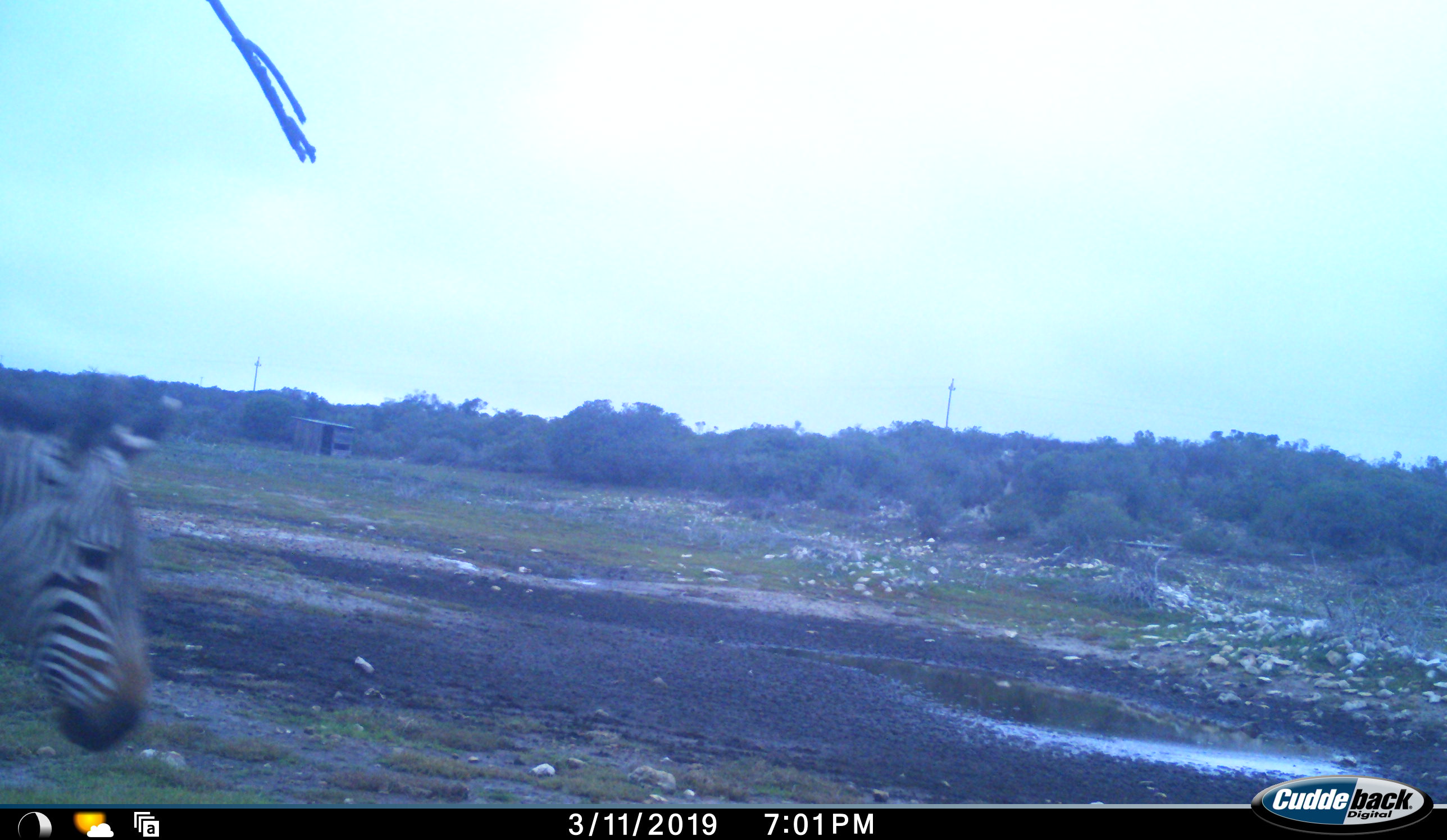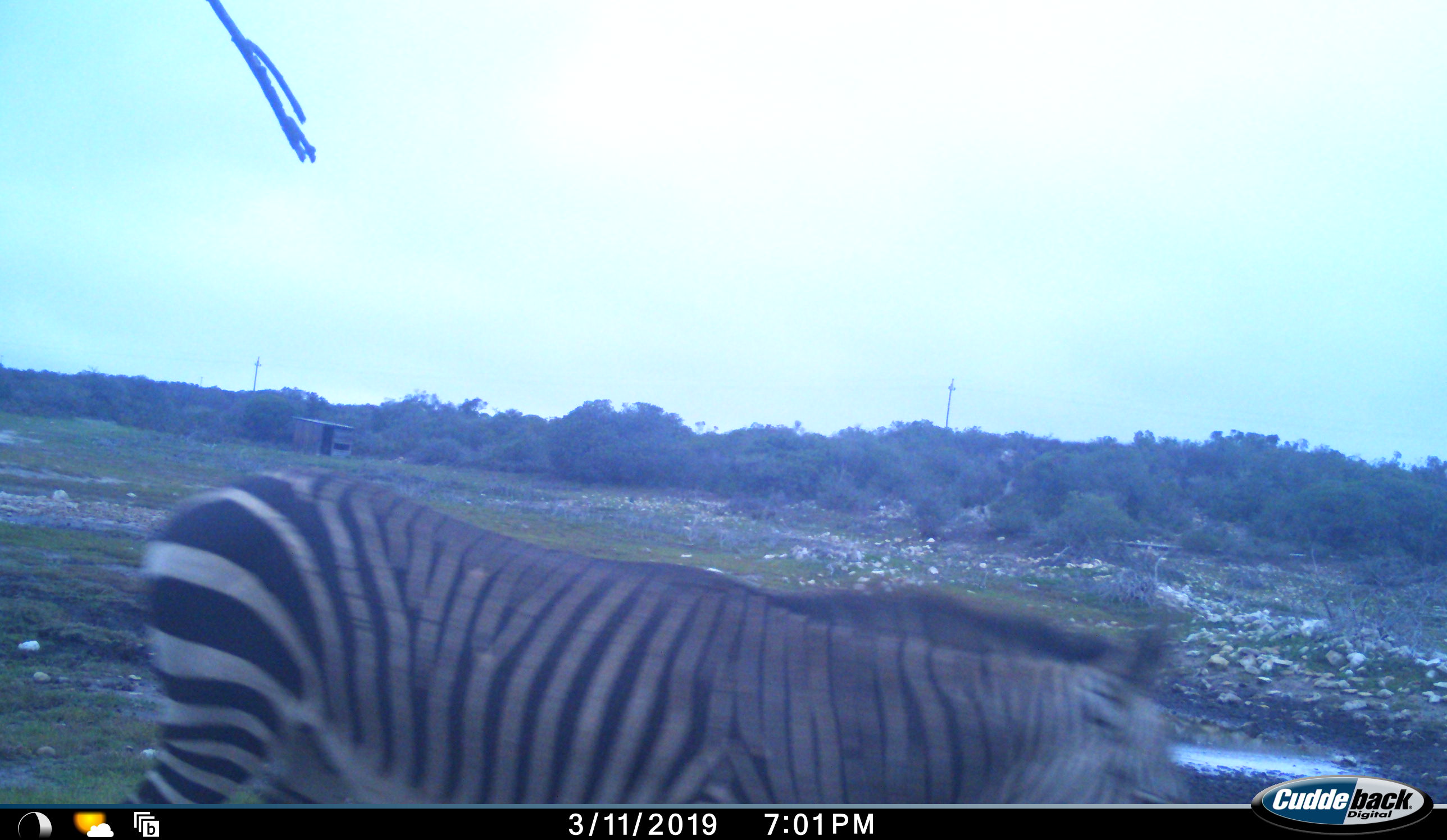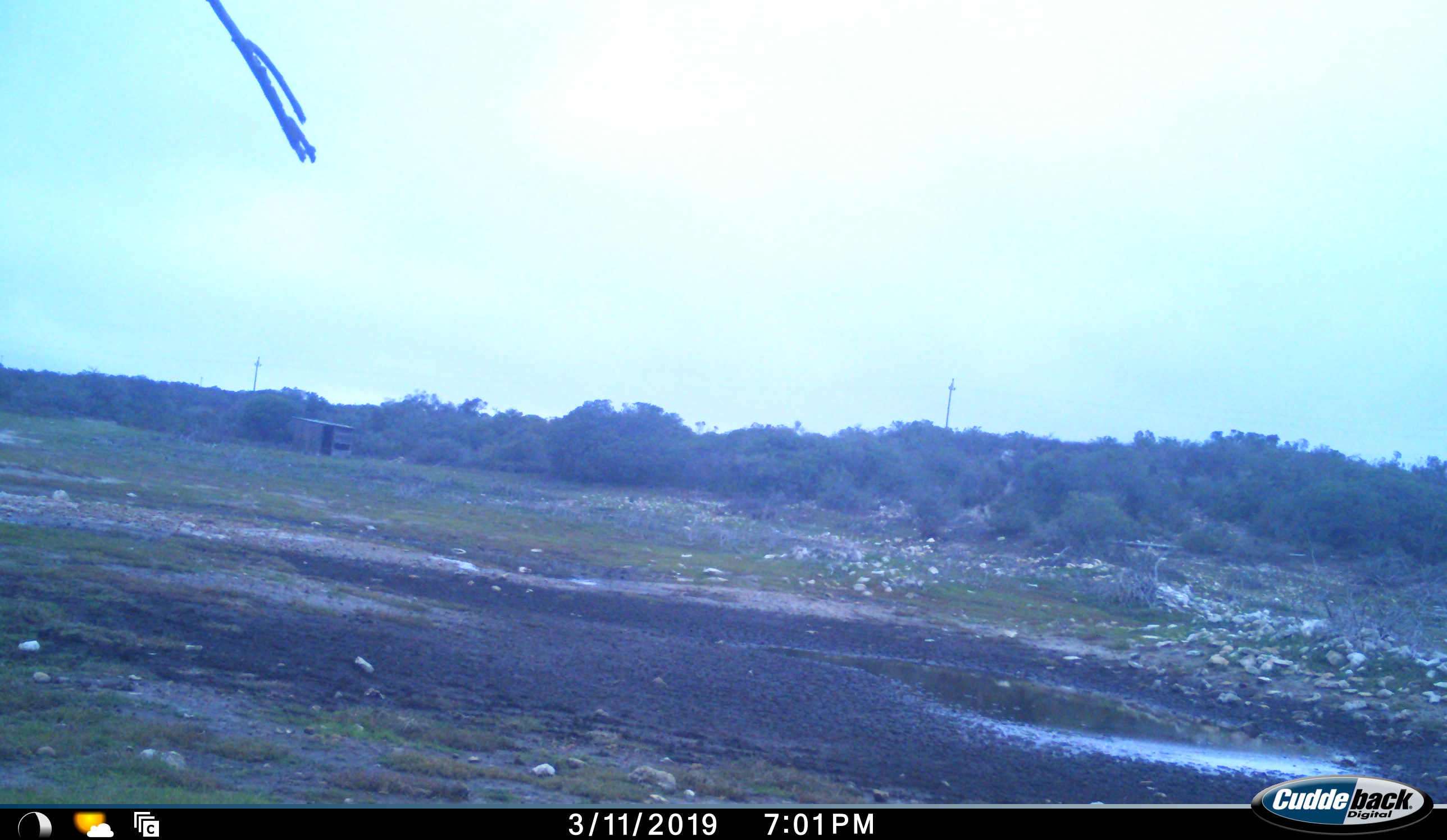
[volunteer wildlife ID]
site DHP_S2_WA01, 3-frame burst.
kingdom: Animalia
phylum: Chordata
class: Mammalia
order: Perissodactyla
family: Equidae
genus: Equus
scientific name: Equus zebra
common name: mountain zebra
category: zebramountain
Zebramountain (mountain zebra) (Equus zebra), count 1. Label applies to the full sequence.